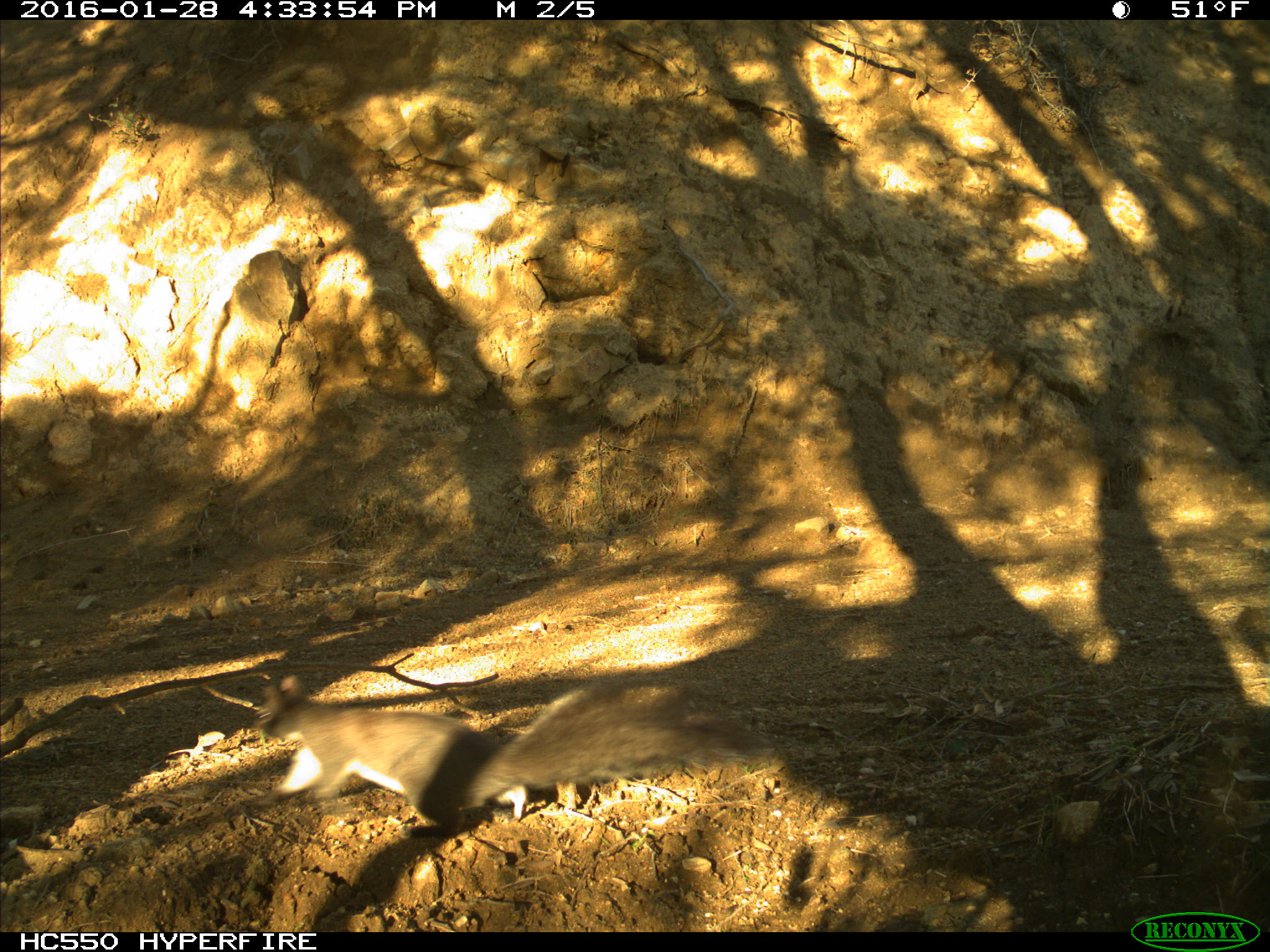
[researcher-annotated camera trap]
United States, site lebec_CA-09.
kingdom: Animalia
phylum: Chordata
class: Mammalia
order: Rodentia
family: Sciuridae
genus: Sciurus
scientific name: Sciurus carolinensis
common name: eastern gray squirrel